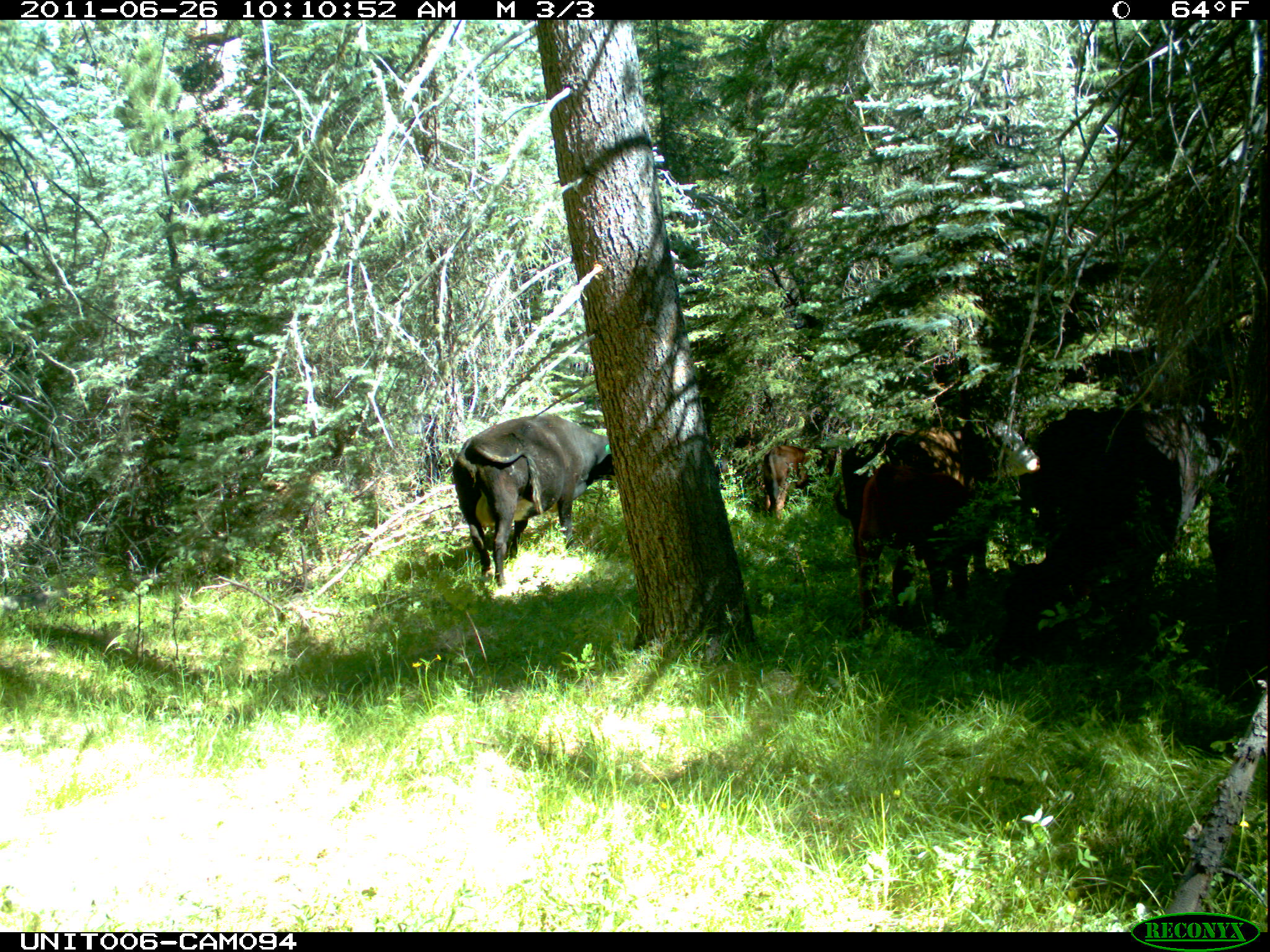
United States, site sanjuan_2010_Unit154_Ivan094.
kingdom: Animalia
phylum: Chordata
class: Mammalia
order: Artiodactyla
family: Bovidae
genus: Bos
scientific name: Bos taurus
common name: domestic cow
Bos taurus (domestic cow).